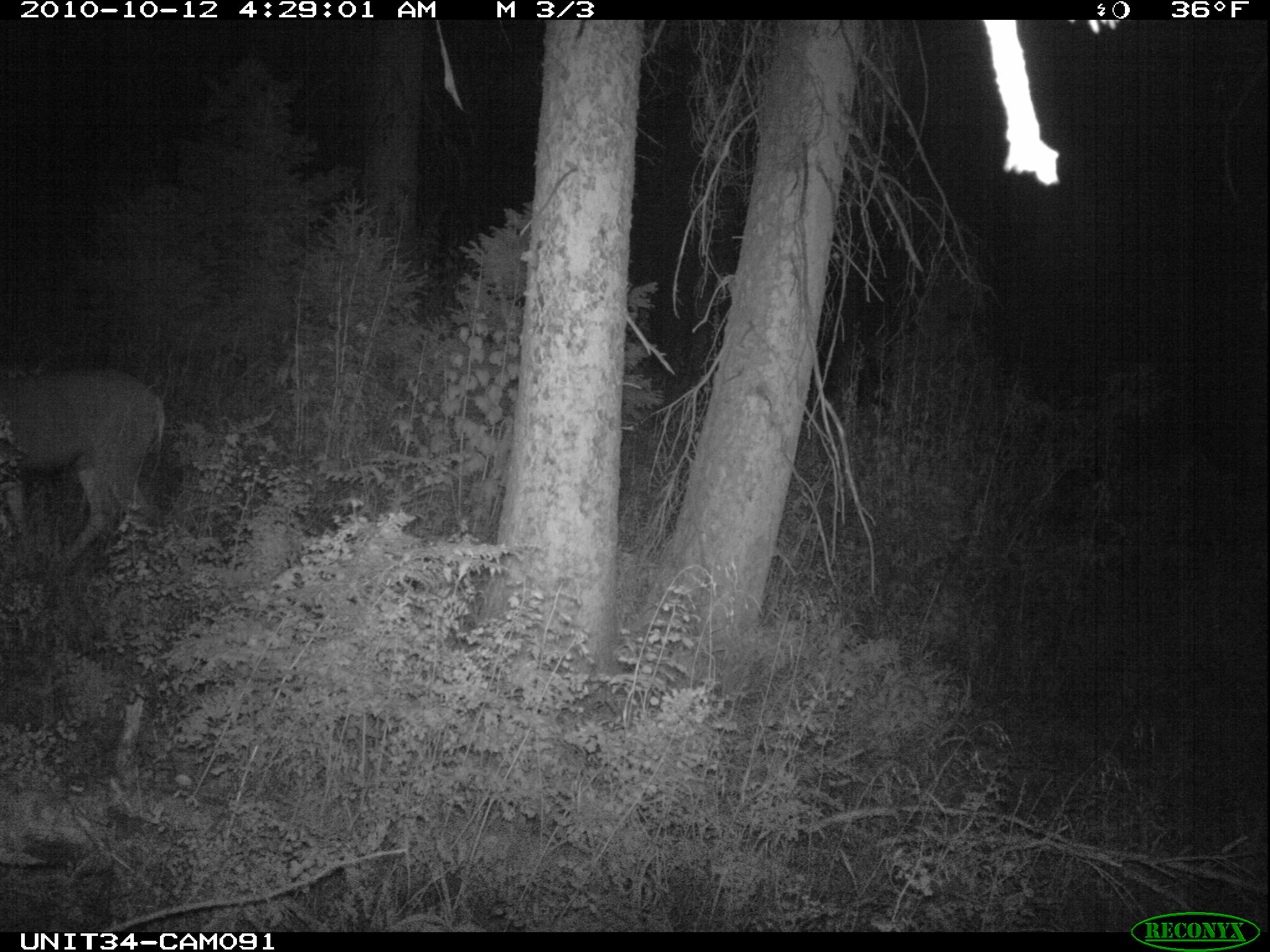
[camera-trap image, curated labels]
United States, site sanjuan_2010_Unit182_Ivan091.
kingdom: Animalia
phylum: Chordata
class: Mammalia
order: Artiodactyla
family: Cervidae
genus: Odocoileus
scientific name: Odocoileus hemionus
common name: mule deer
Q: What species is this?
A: Odocoileus hemionus (mule deer).